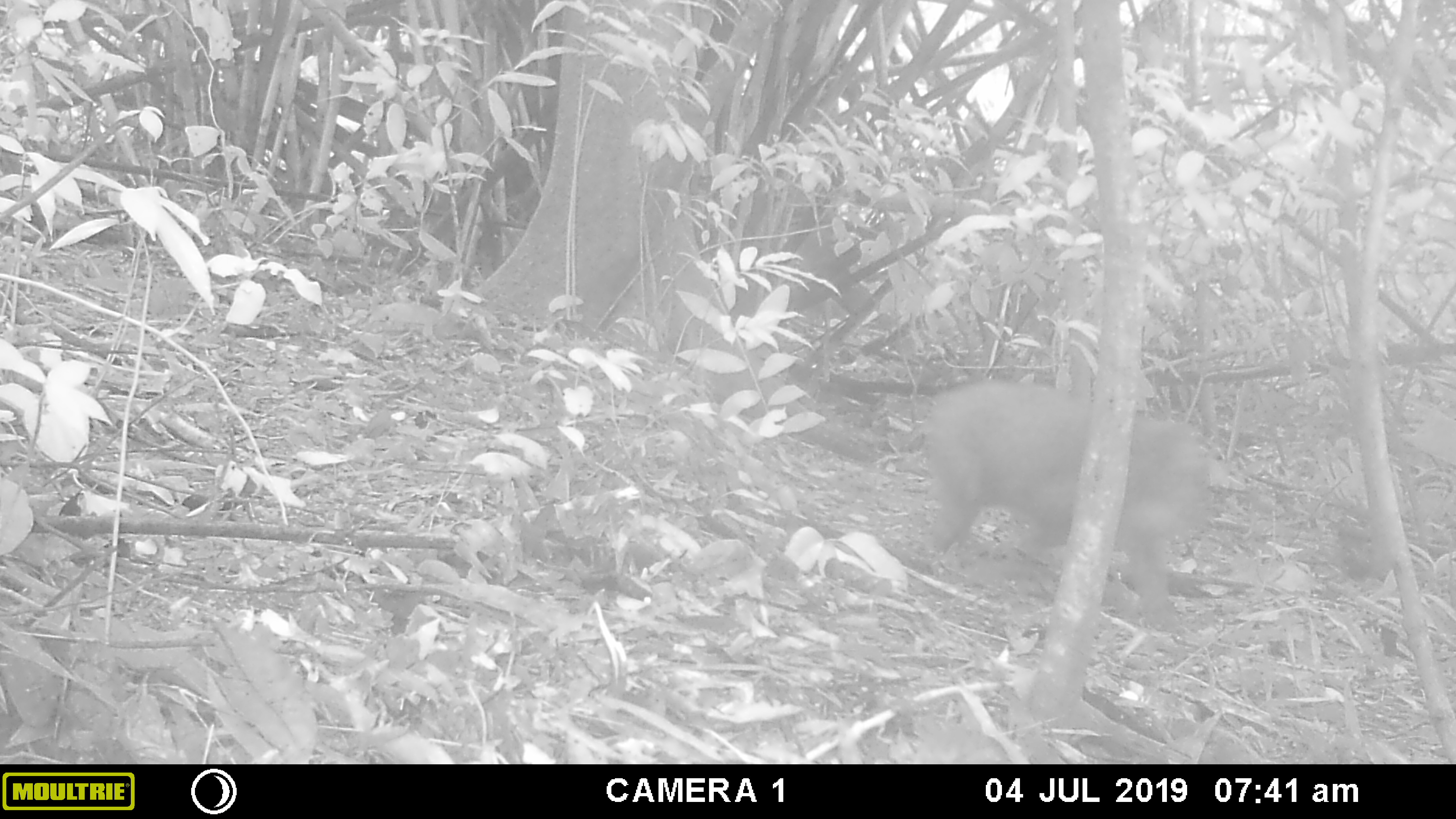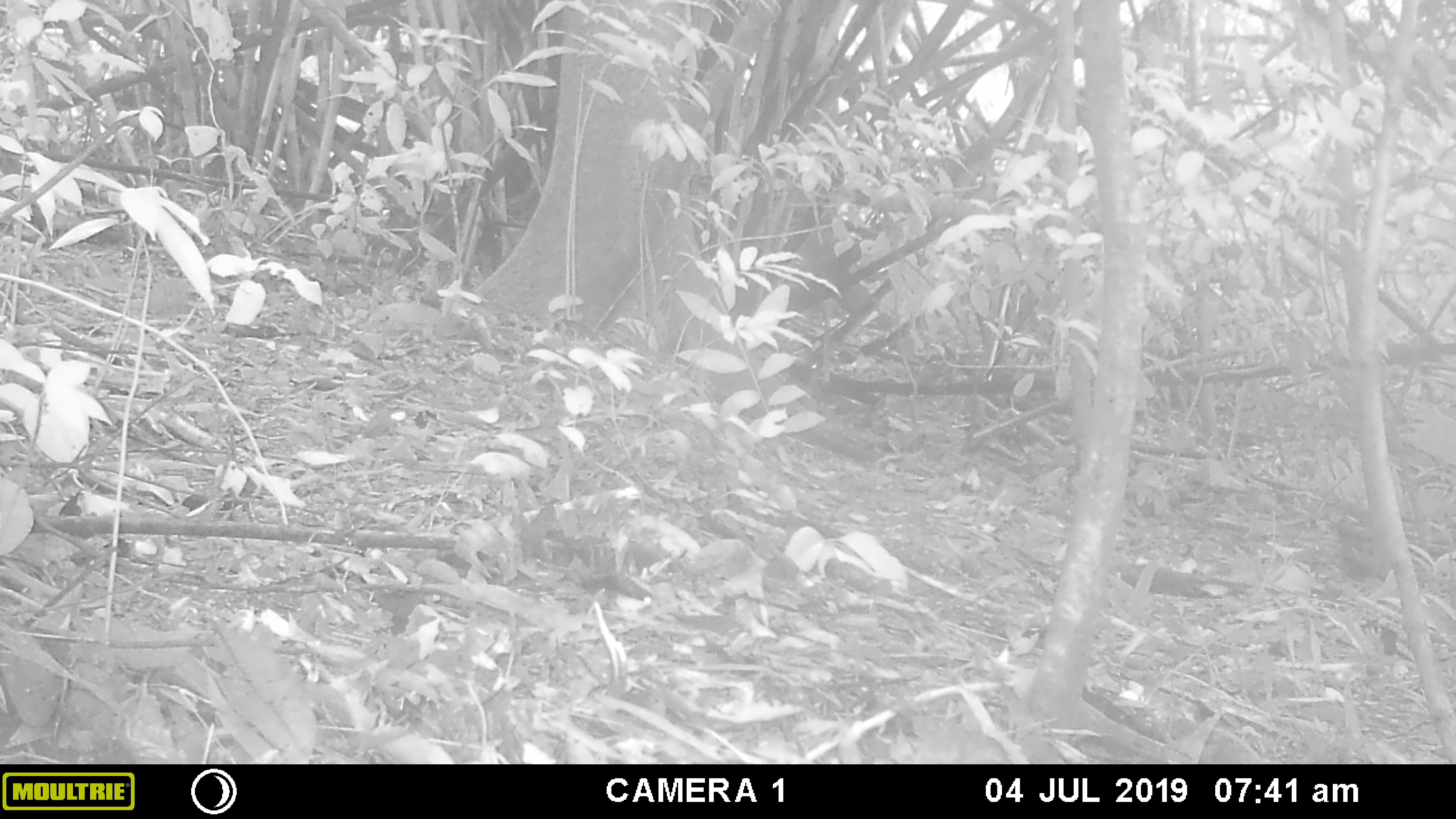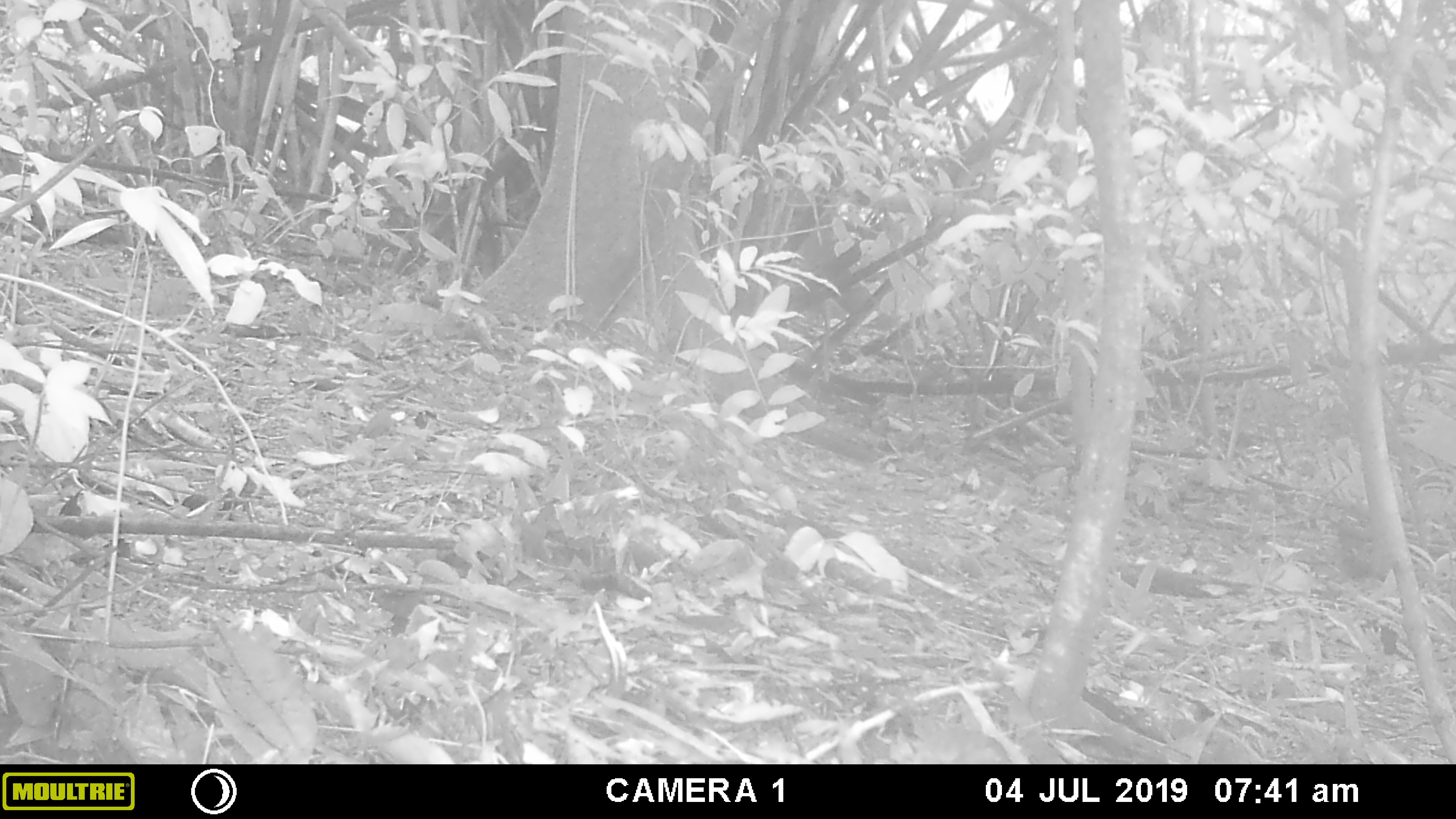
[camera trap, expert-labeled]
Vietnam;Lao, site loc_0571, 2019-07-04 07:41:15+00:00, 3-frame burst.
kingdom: Animalia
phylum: Chordata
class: Mammalia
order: Primates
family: Cercopithecidae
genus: Macaca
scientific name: Macaca arctoides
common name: stump-tailed macaque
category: stump tailed macaque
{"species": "stump tailed macaque (stump-tailed macaque) (Macaca arctoides)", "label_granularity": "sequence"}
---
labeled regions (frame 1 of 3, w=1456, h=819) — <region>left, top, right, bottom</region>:
stump tailed macaque: <region>918, 379, 1210, 631</region>